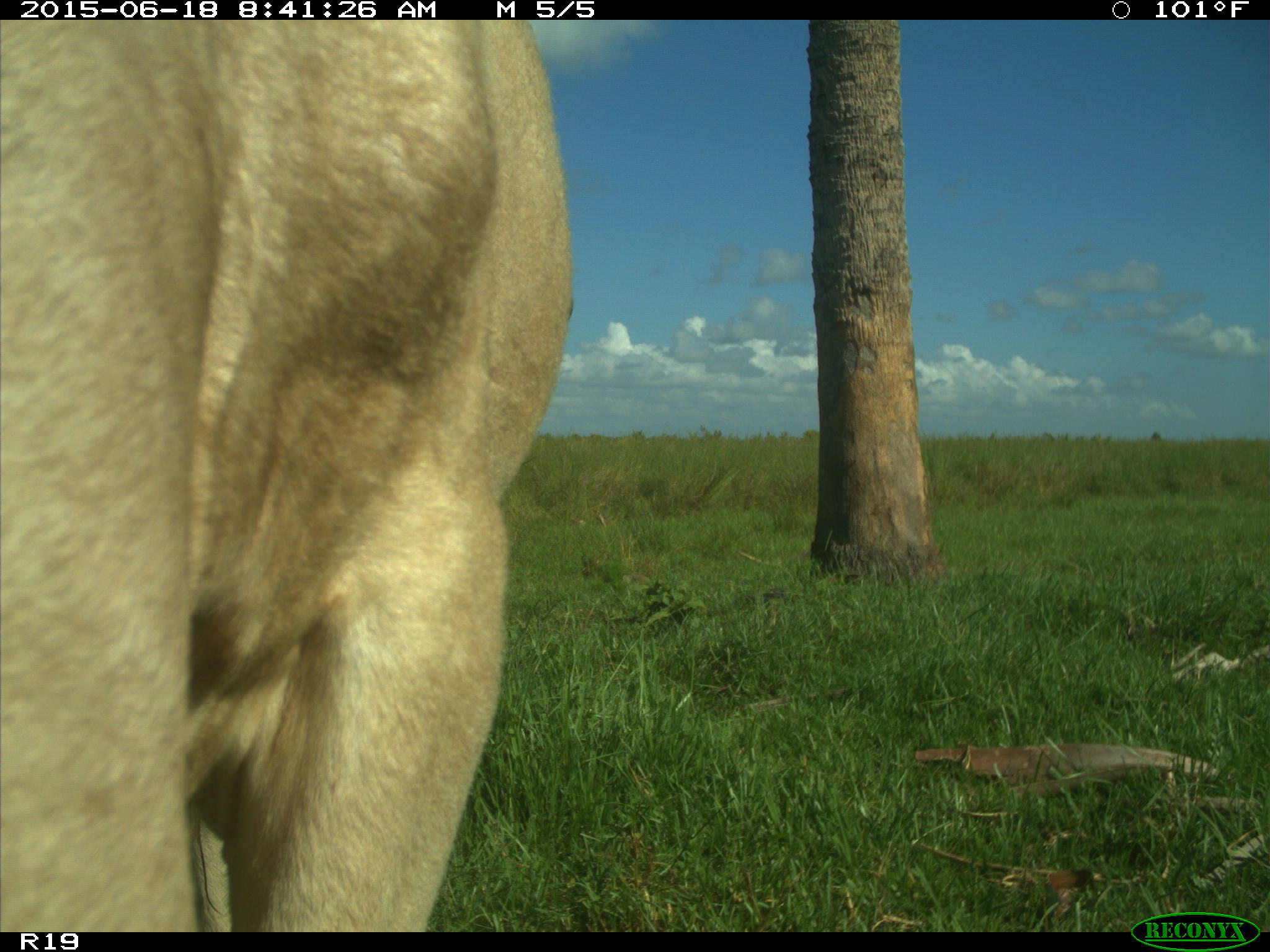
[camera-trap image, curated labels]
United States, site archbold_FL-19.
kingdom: Animalia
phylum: Chordata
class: Mammalia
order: Artiodactyla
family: Bovidae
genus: Bos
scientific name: Bos taurus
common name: domestic cow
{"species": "Bos taurus (domestic cow)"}